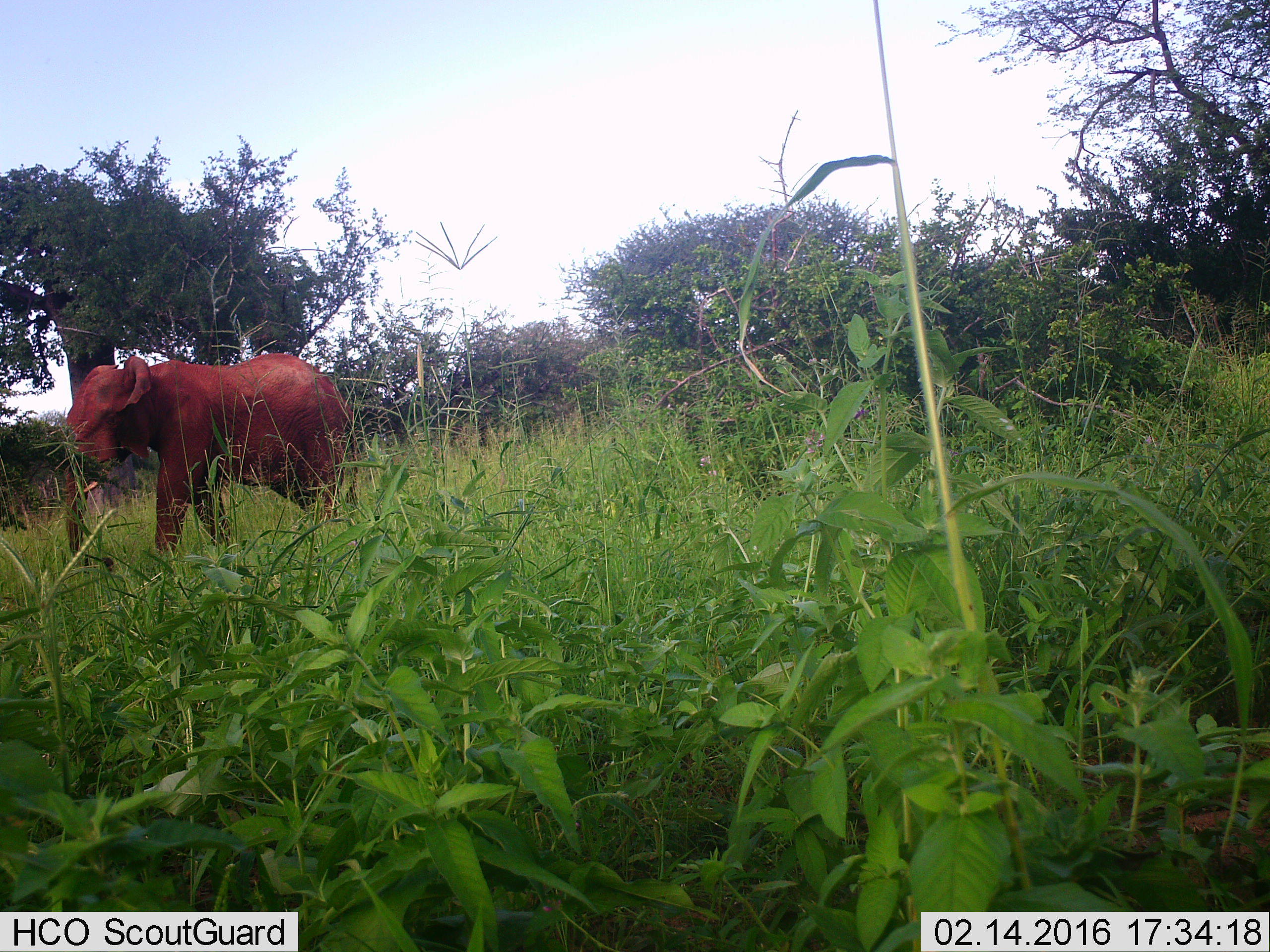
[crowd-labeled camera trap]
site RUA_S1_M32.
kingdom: Animalia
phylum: Chordata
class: Mammalia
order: Proboscidea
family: Elephantidae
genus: Loxodonta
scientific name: Loxodonta africana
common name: african bush elephant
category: elephant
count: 1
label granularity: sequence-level